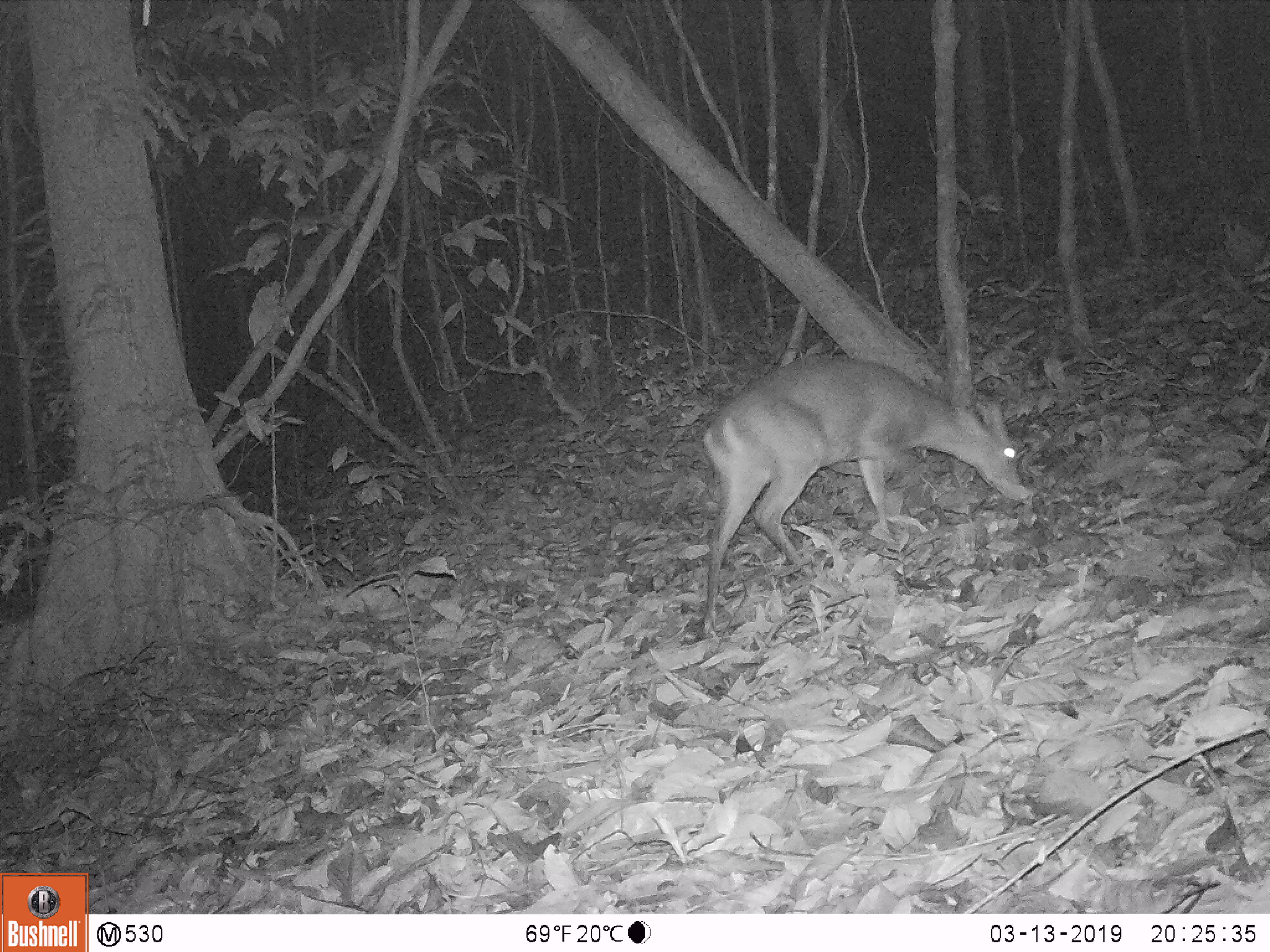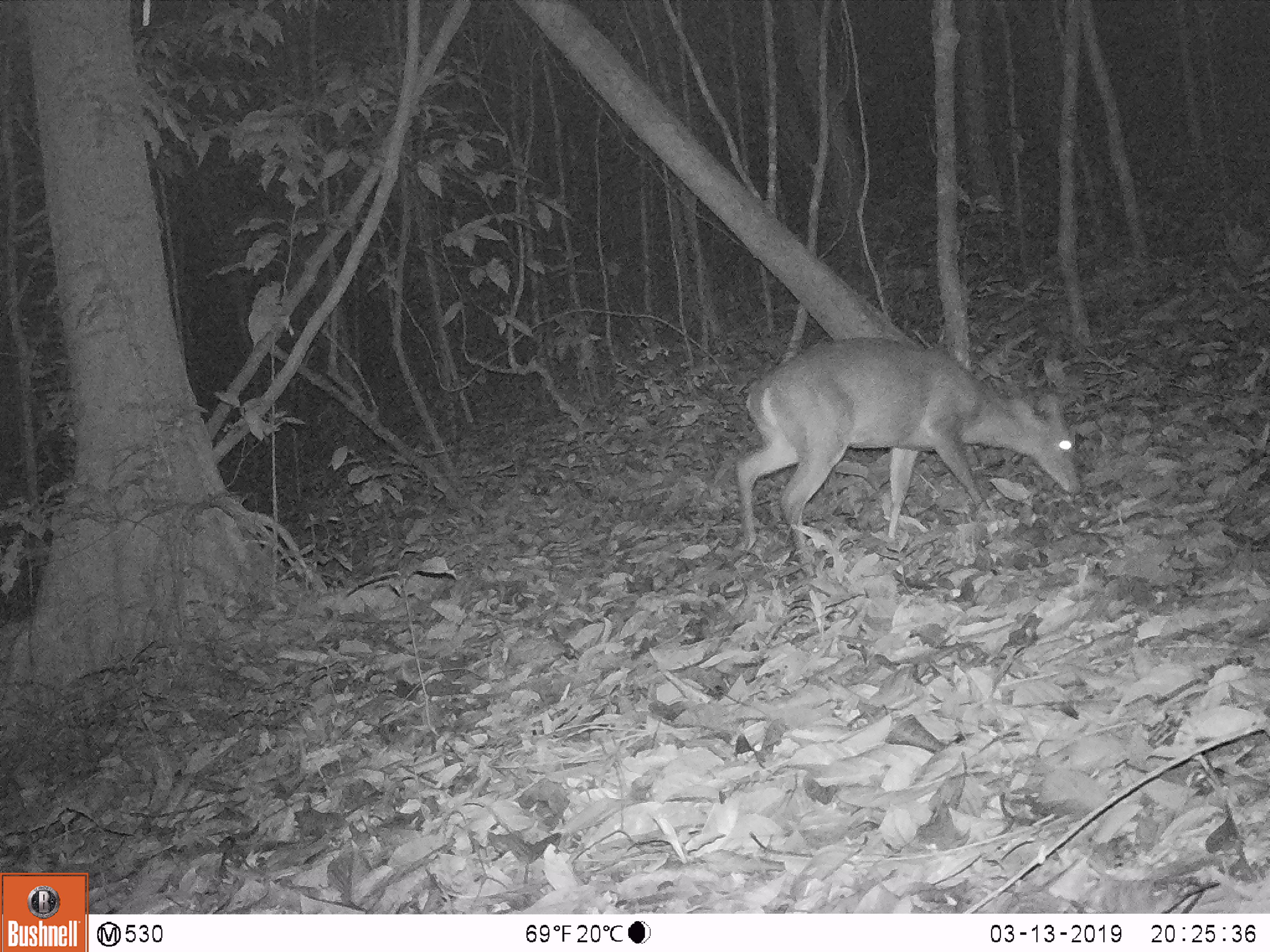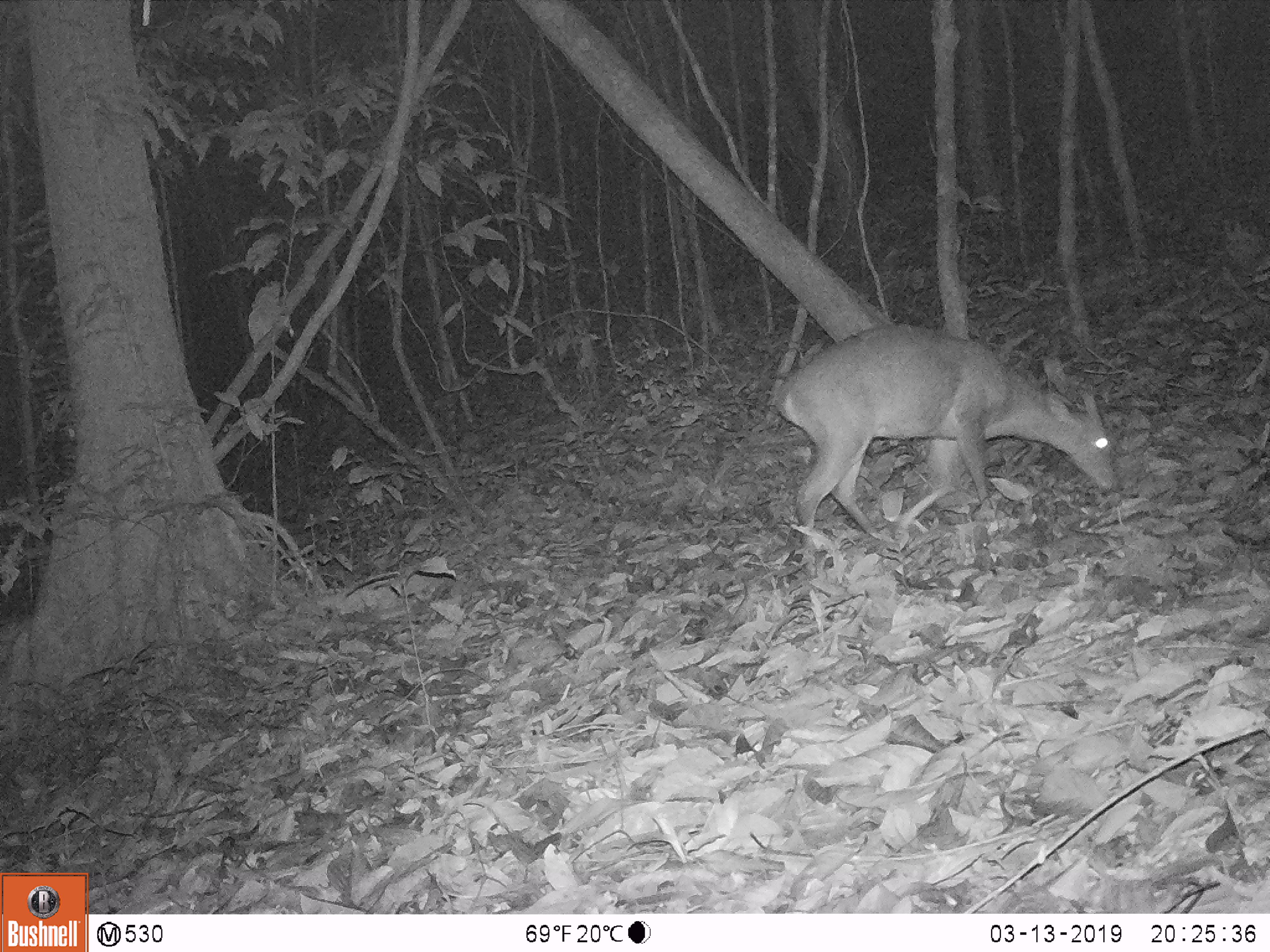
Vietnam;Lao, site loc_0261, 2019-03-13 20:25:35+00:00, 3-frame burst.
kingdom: Animalia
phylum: Chordata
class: Mammalia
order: Artiodactyla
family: Cervidae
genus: Muntiacus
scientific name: Muntiacus vuquangensis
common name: large-antlered muntjac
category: large antlered muntjac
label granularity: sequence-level